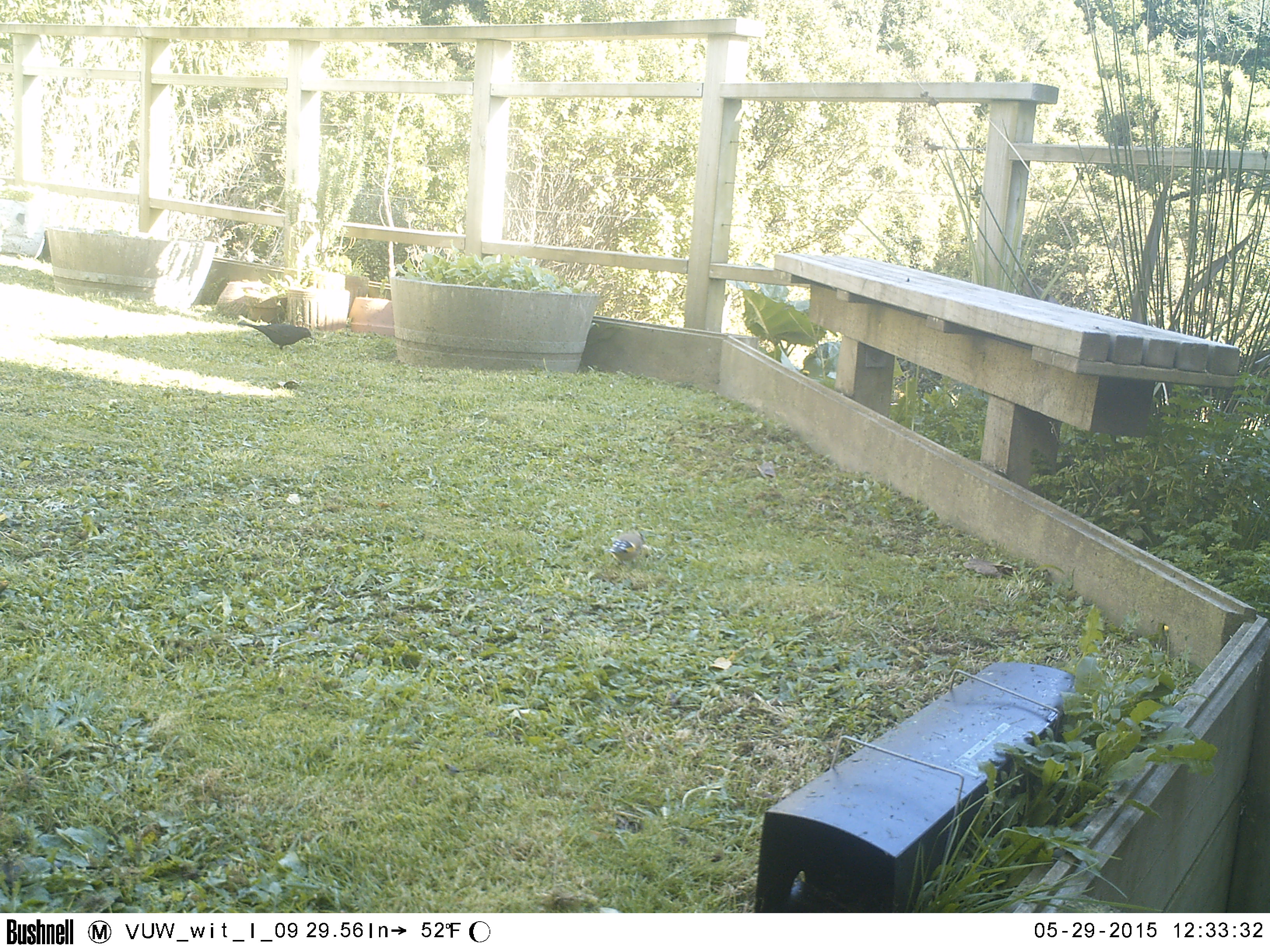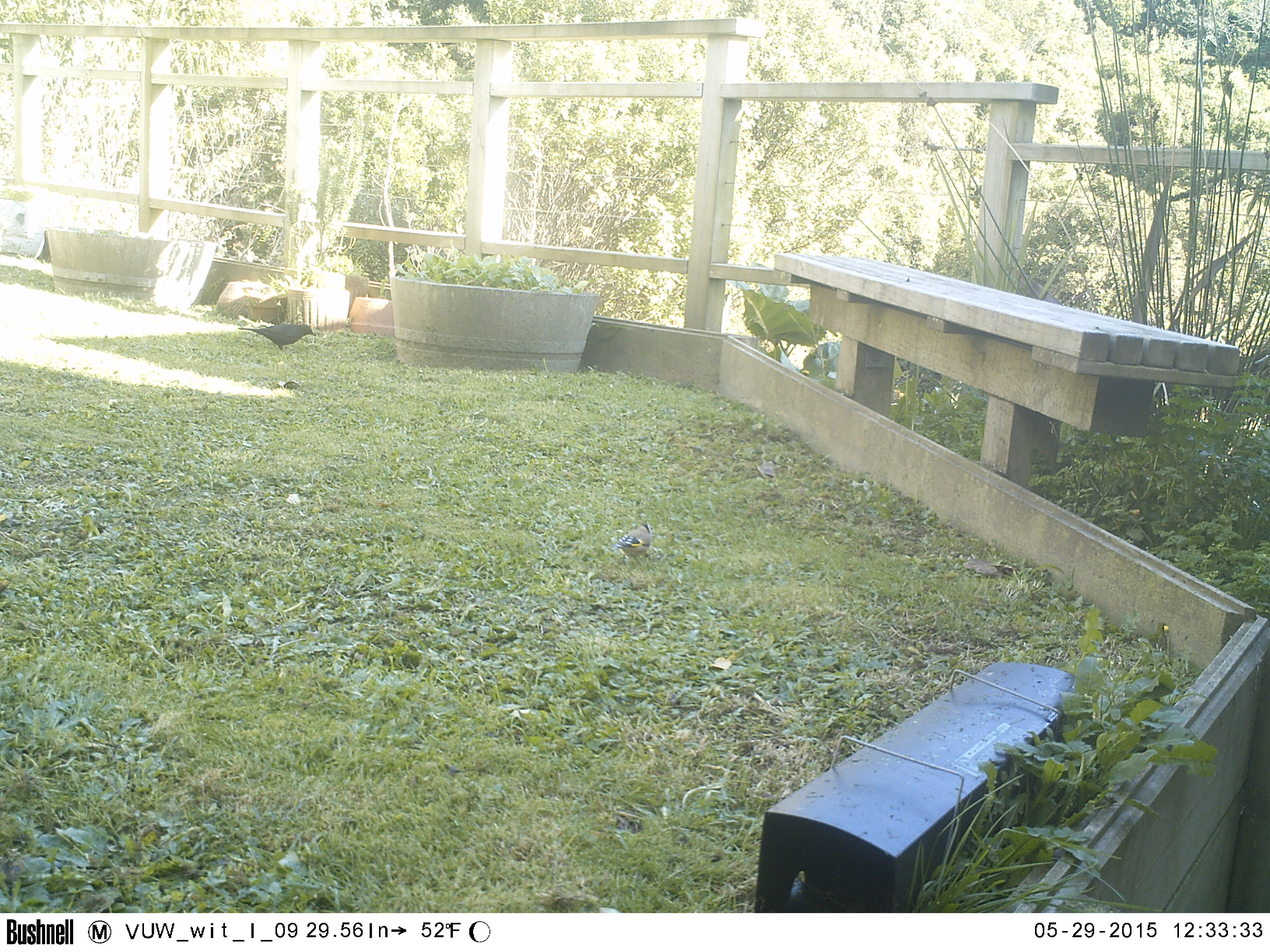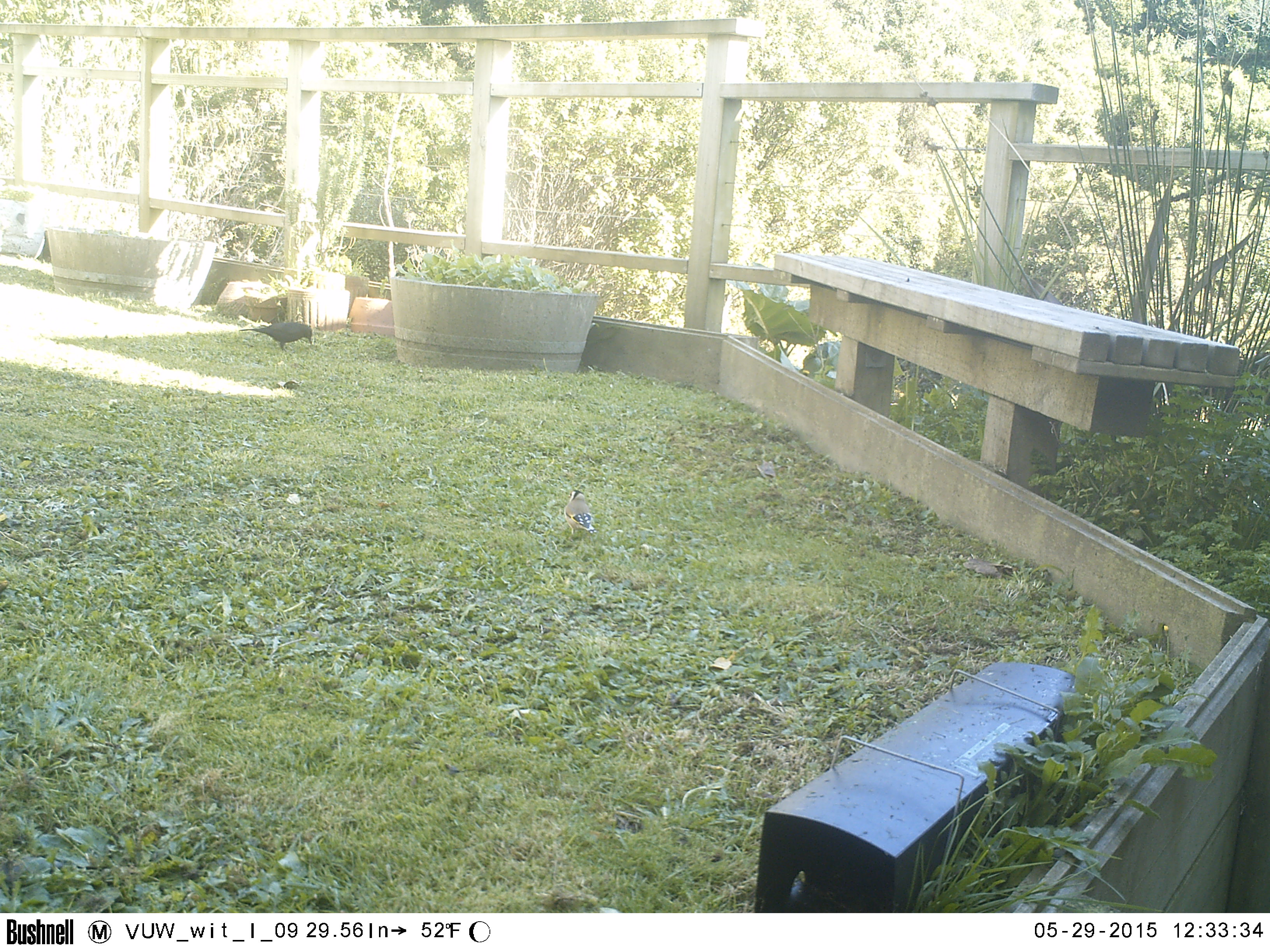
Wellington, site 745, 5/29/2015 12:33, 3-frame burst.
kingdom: Animalia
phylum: Chordata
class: Aves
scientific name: Aves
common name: bird